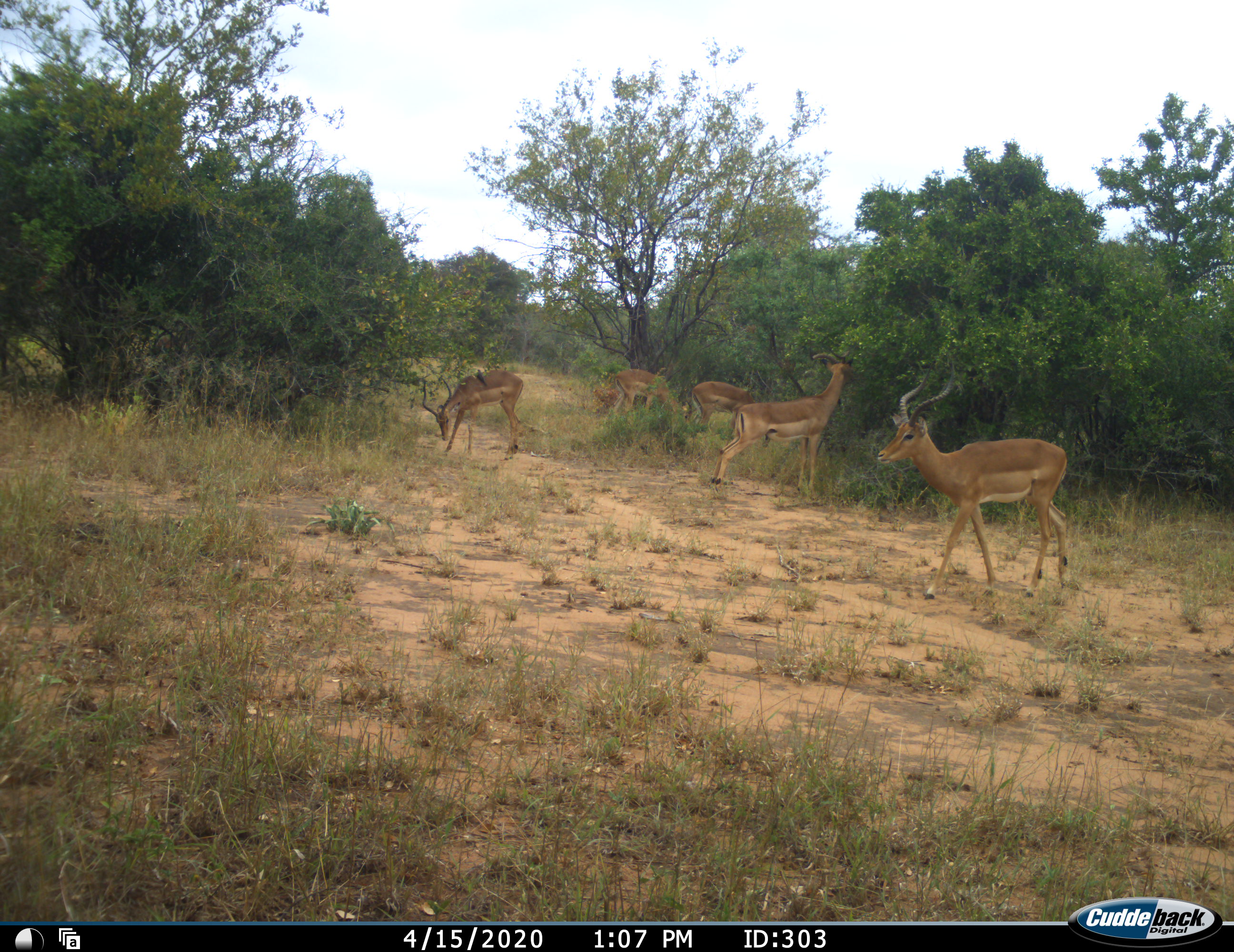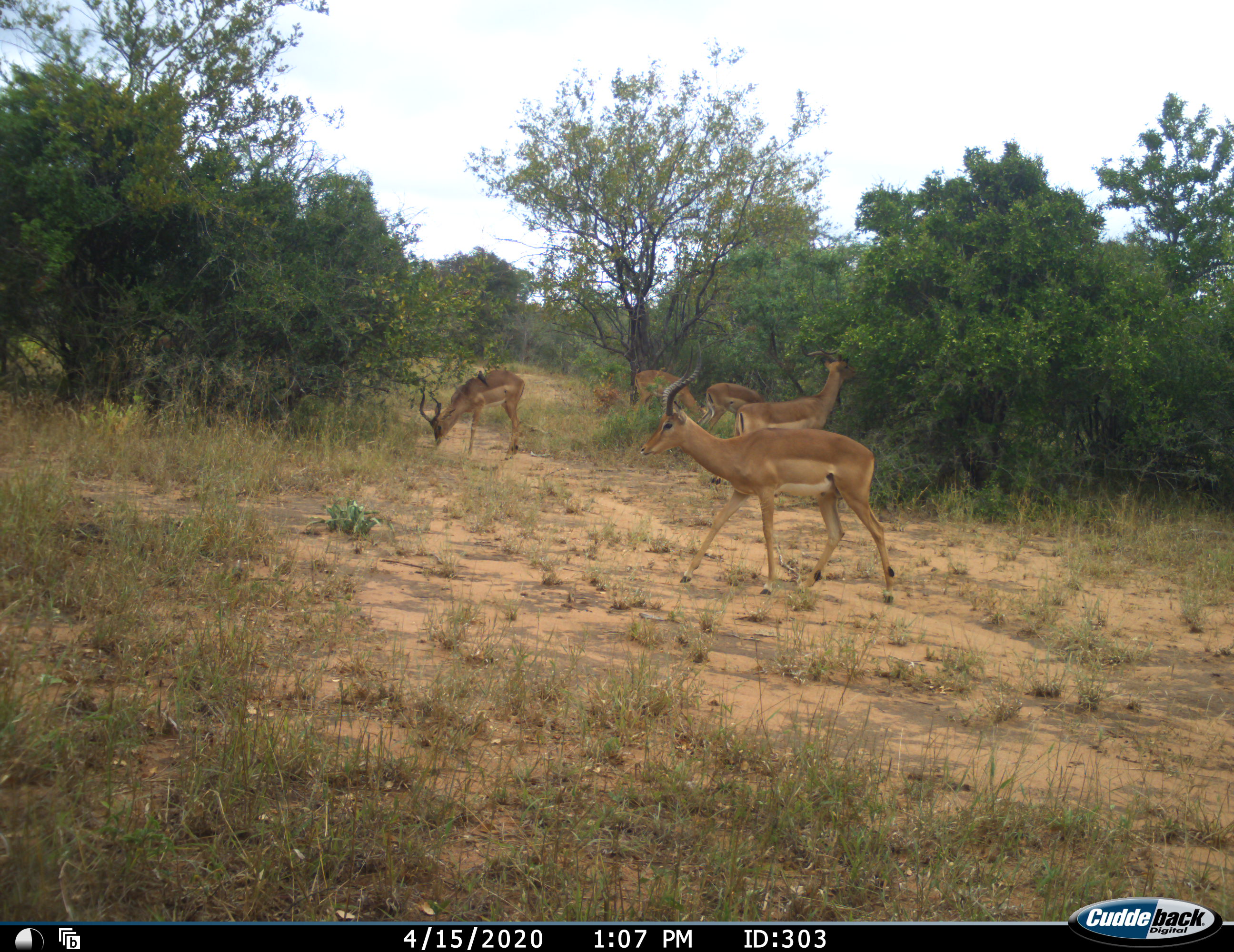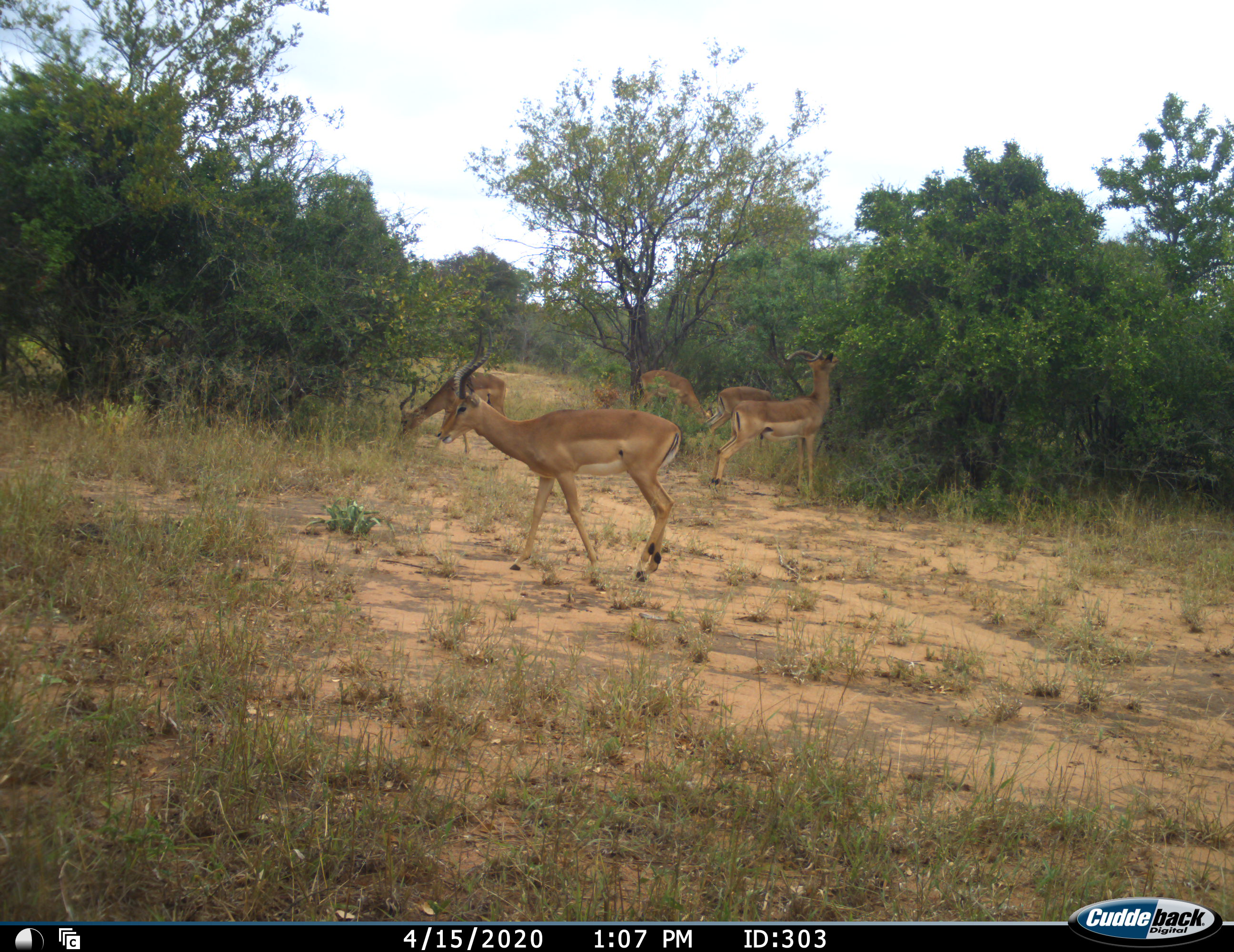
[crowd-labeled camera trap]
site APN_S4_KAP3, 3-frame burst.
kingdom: Animalia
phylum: Chordata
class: Mammalia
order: Artiodactyla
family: Bovidae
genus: Aepyceros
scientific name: Aepyceros melampus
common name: impala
Impala (Aepyceros melampus), count 5. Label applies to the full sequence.